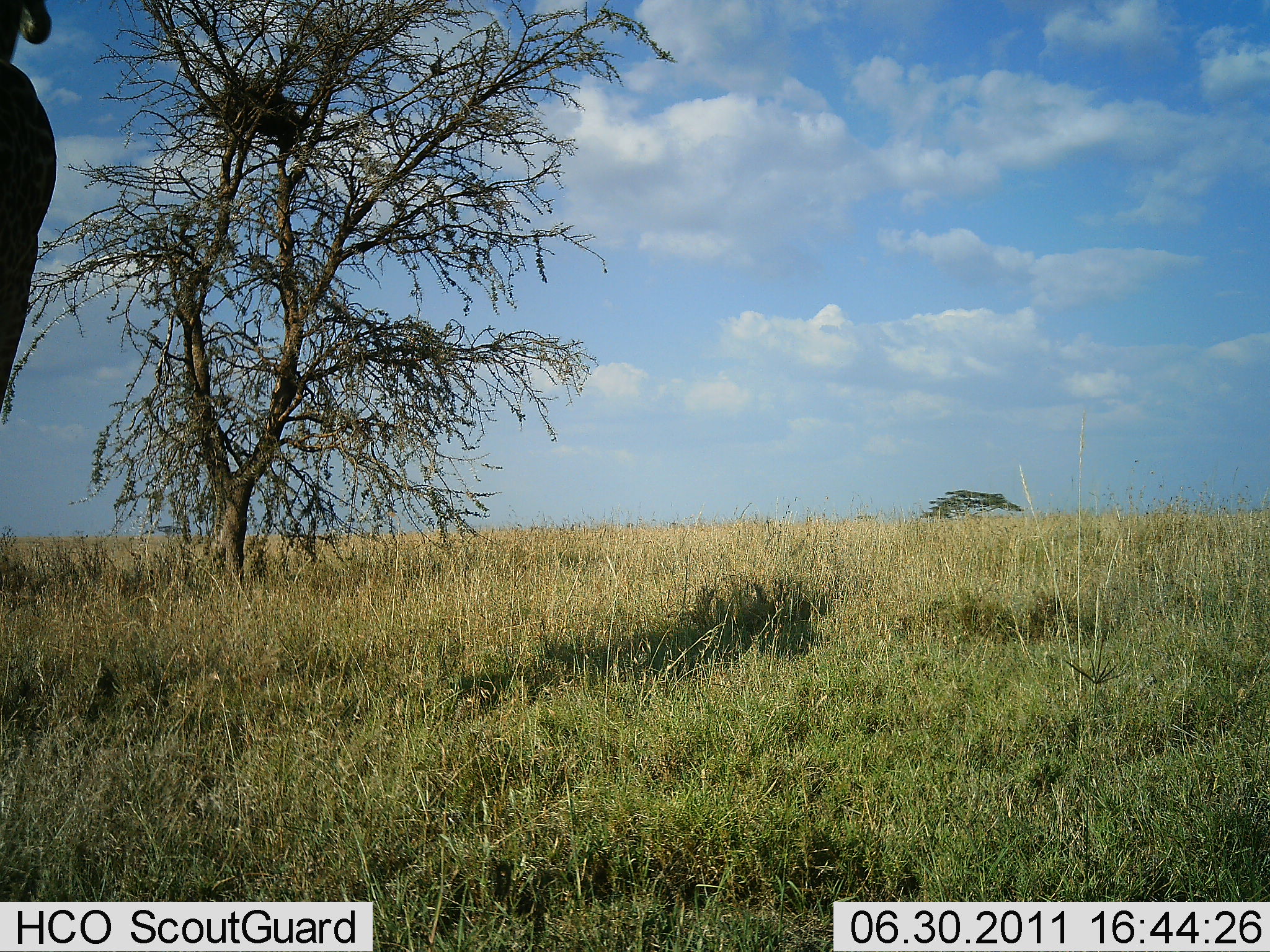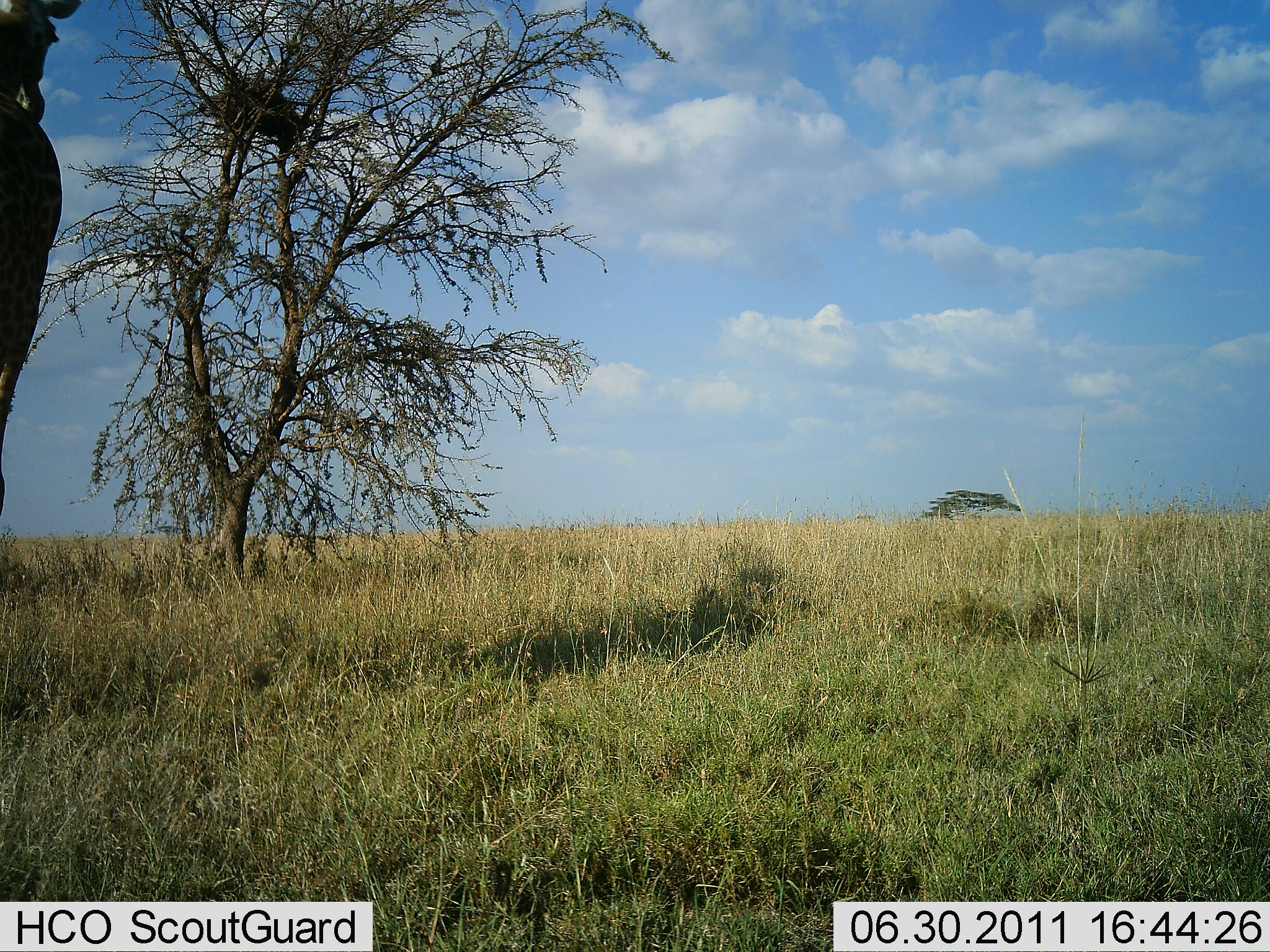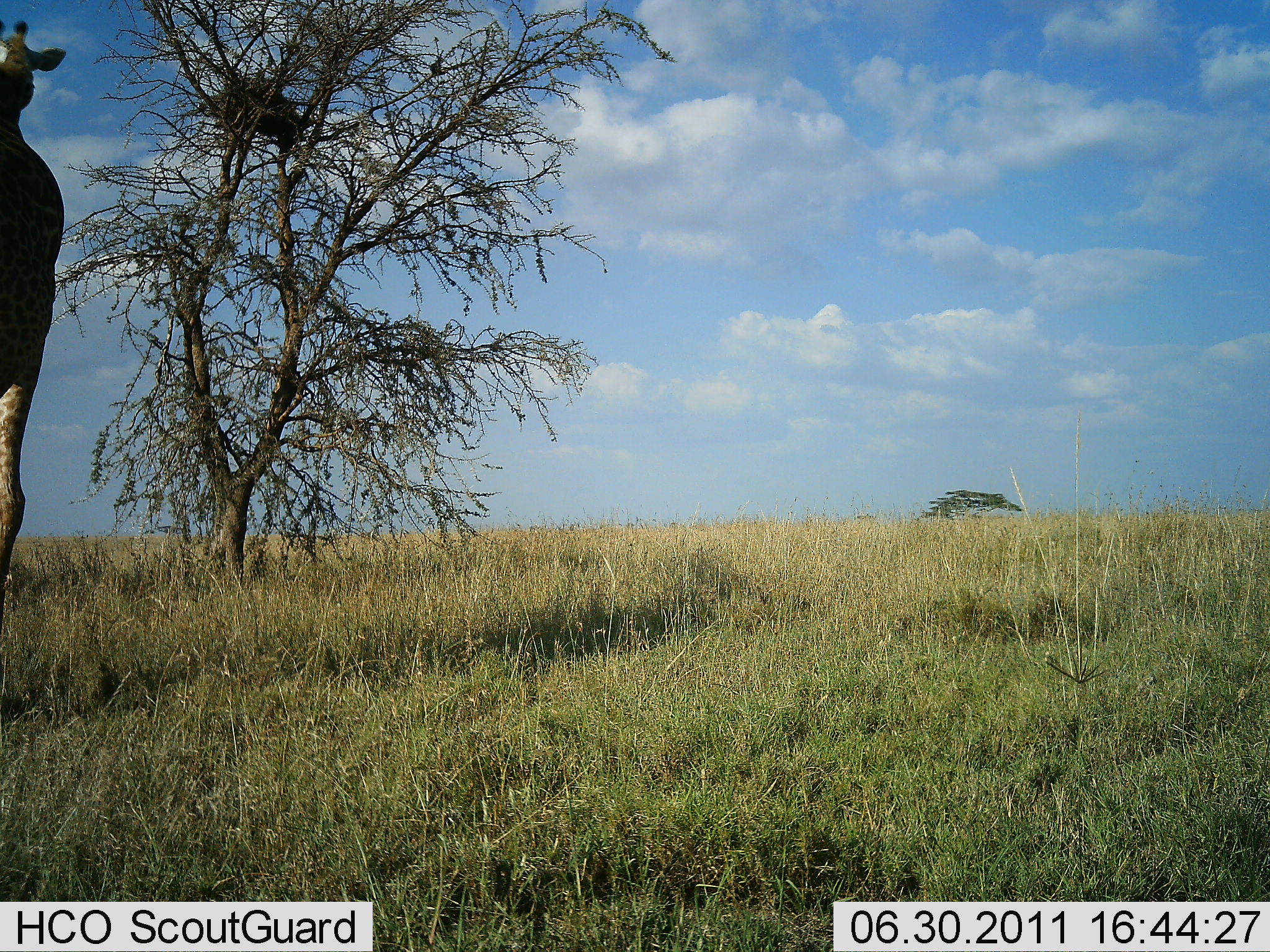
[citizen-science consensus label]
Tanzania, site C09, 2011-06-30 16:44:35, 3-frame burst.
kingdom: Animalia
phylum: Chordata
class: Mammalia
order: Artiodactyla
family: Giraffidae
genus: Giraffa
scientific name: Giraffa camelopardalis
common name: giraffe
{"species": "giraffe (Giraffa camelopardalis)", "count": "1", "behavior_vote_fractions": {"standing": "23%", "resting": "0%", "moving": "77%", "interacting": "0%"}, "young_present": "0%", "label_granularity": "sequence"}